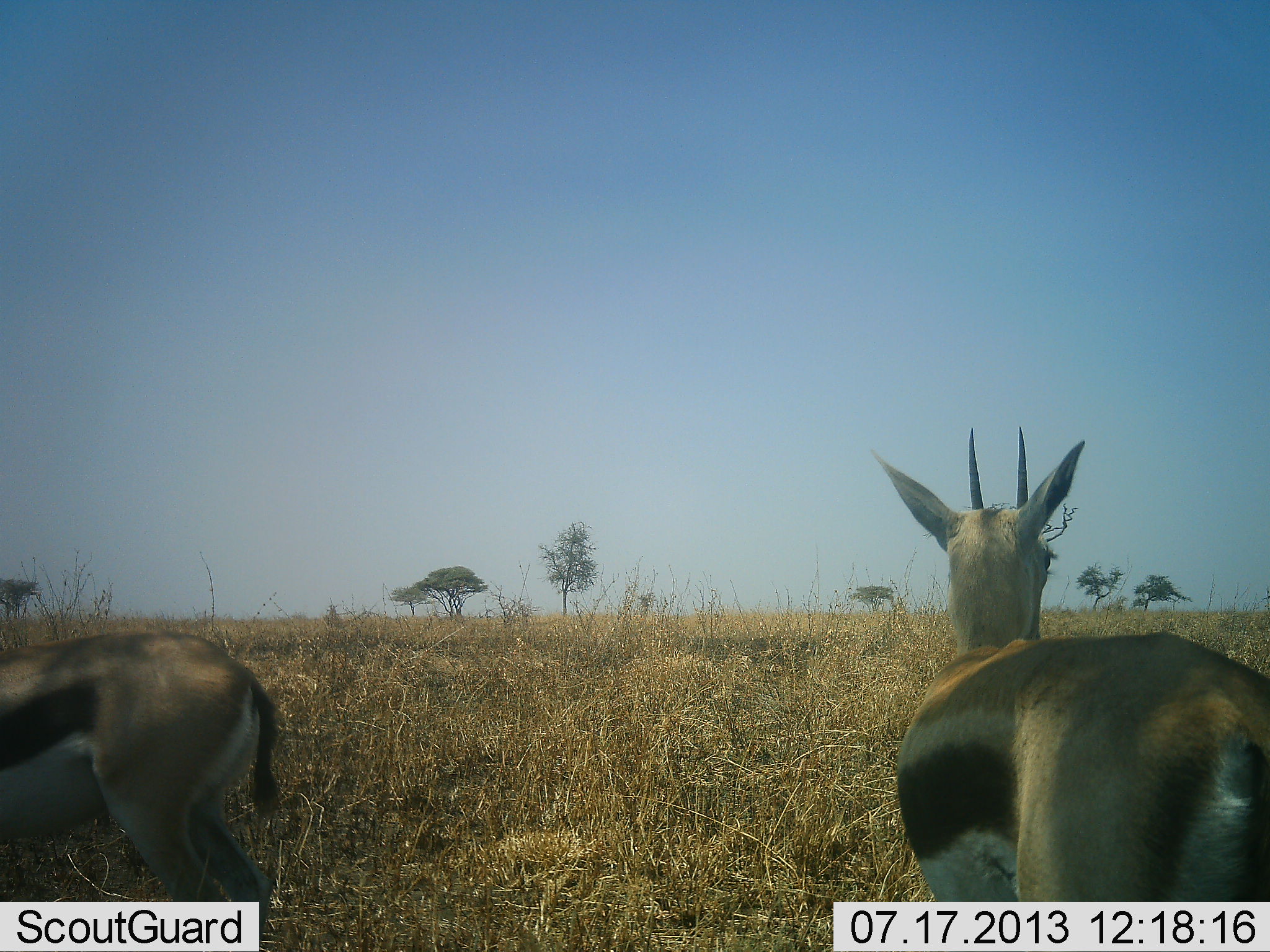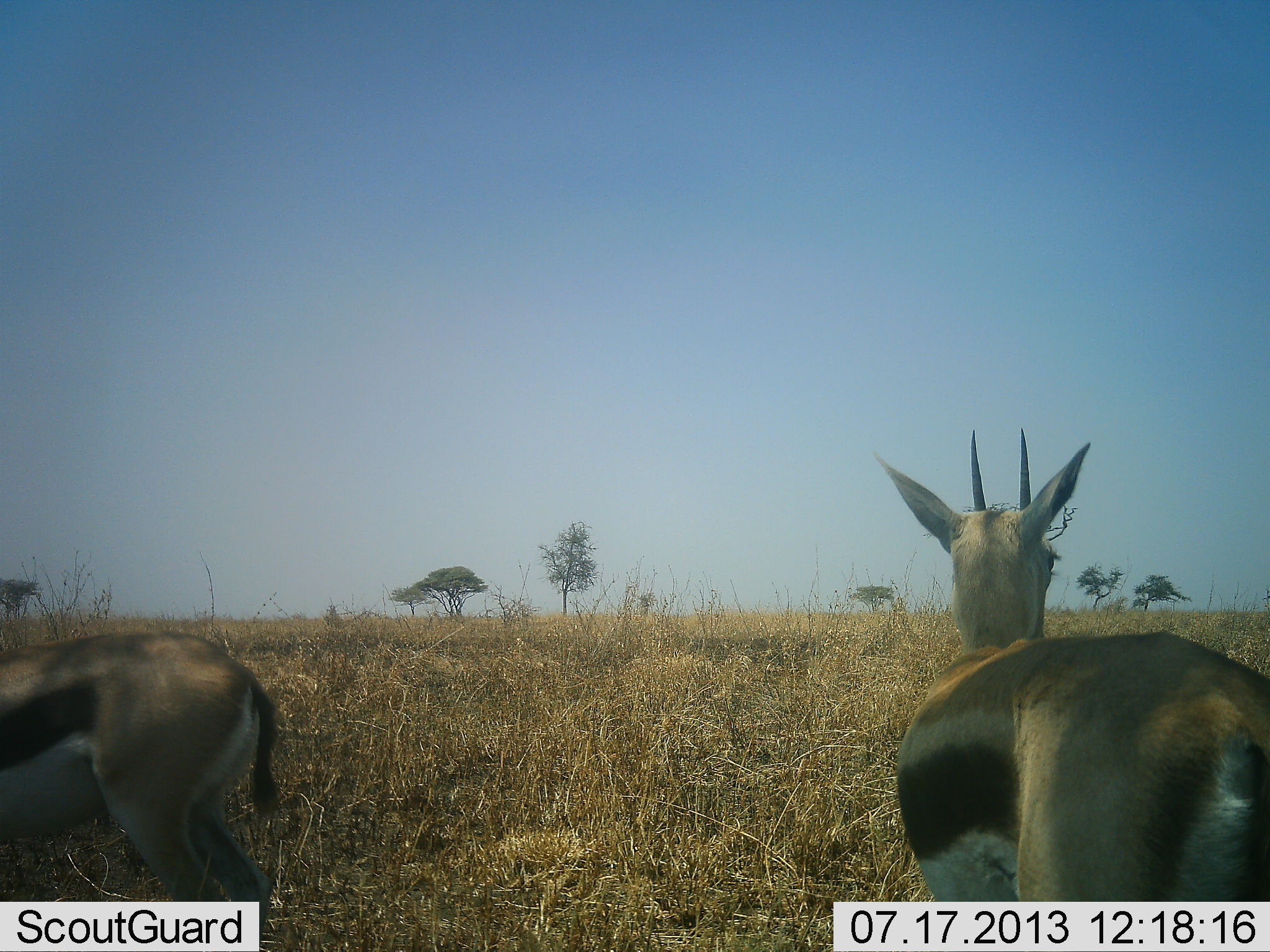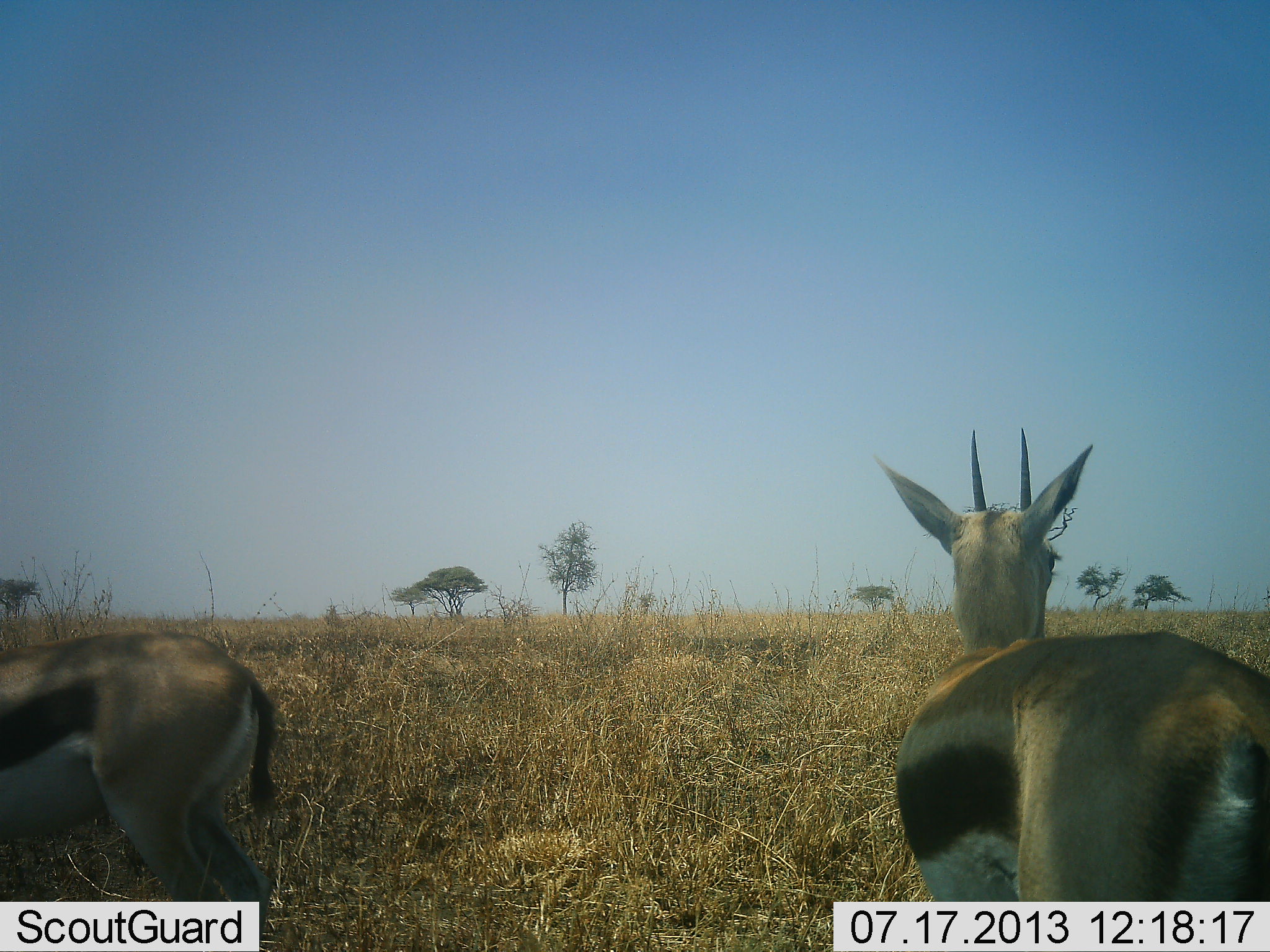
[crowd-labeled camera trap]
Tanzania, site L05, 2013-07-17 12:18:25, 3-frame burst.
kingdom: Animalia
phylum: Chordata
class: Mammalia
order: Artiodactyla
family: Bovidae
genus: Eudorcas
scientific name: Eudorcas thomsonii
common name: thomson's gazelle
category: gazellethomsons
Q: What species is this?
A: Gazellethomsons (thomson's gazelle) (Eudorcas thomsonii).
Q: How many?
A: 2.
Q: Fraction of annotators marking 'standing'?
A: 100%.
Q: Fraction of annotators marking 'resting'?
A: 0%.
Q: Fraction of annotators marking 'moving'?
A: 0%.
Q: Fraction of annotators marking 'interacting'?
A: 0%.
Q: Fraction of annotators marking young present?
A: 0%.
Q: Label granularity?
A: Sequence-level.